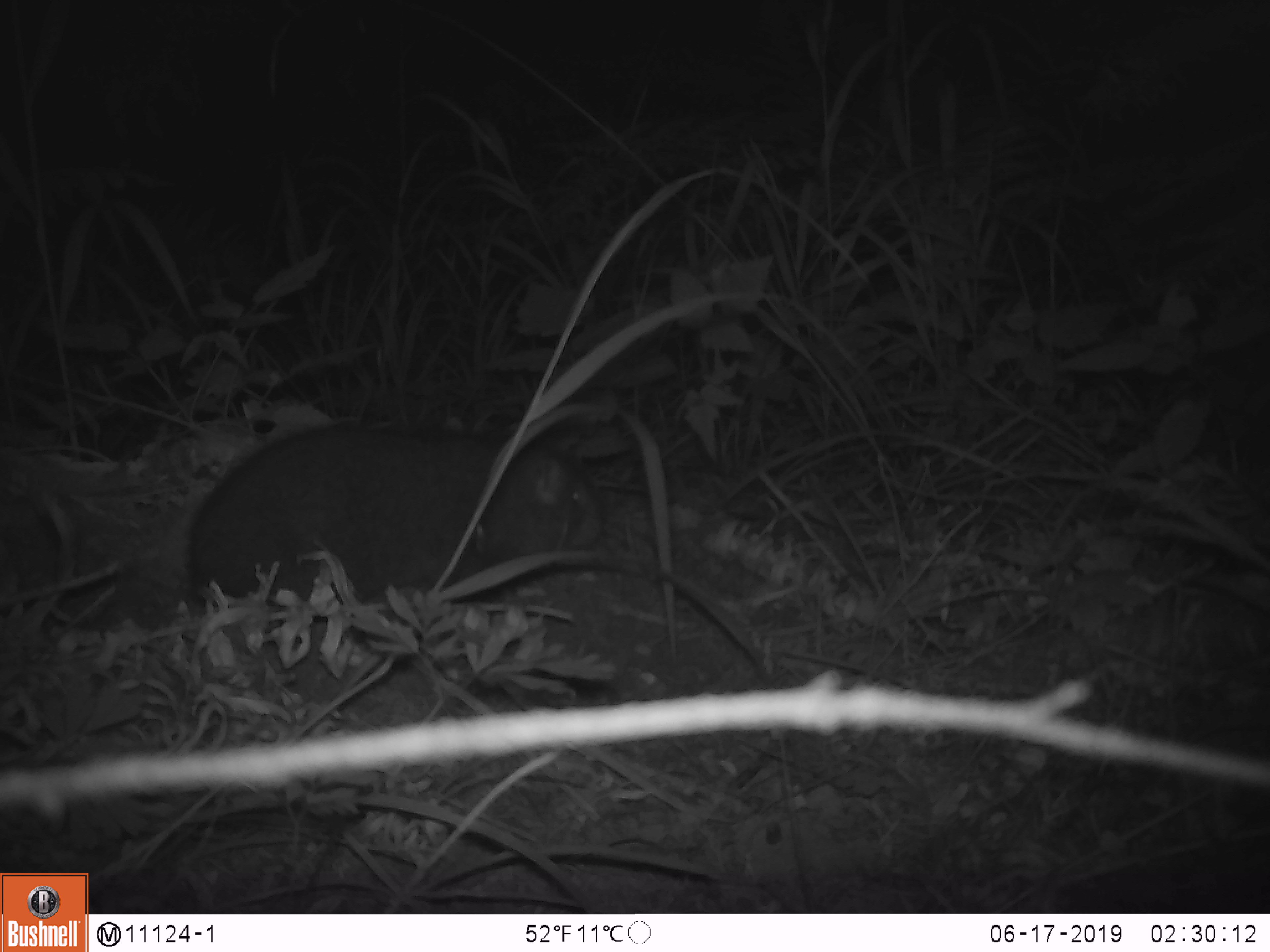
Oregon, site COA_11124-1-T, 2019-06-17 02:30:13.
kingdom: Animalia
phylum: Chordata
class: Mammalia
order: Rodentia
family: Aplodontiidae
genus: Aplodontia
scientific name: Aplodontia rufa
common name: mountain beaver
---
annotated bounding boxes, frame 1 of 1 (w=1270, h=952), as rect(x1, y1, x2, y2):
mountain beaver: rect(184, 416, 604, 614)